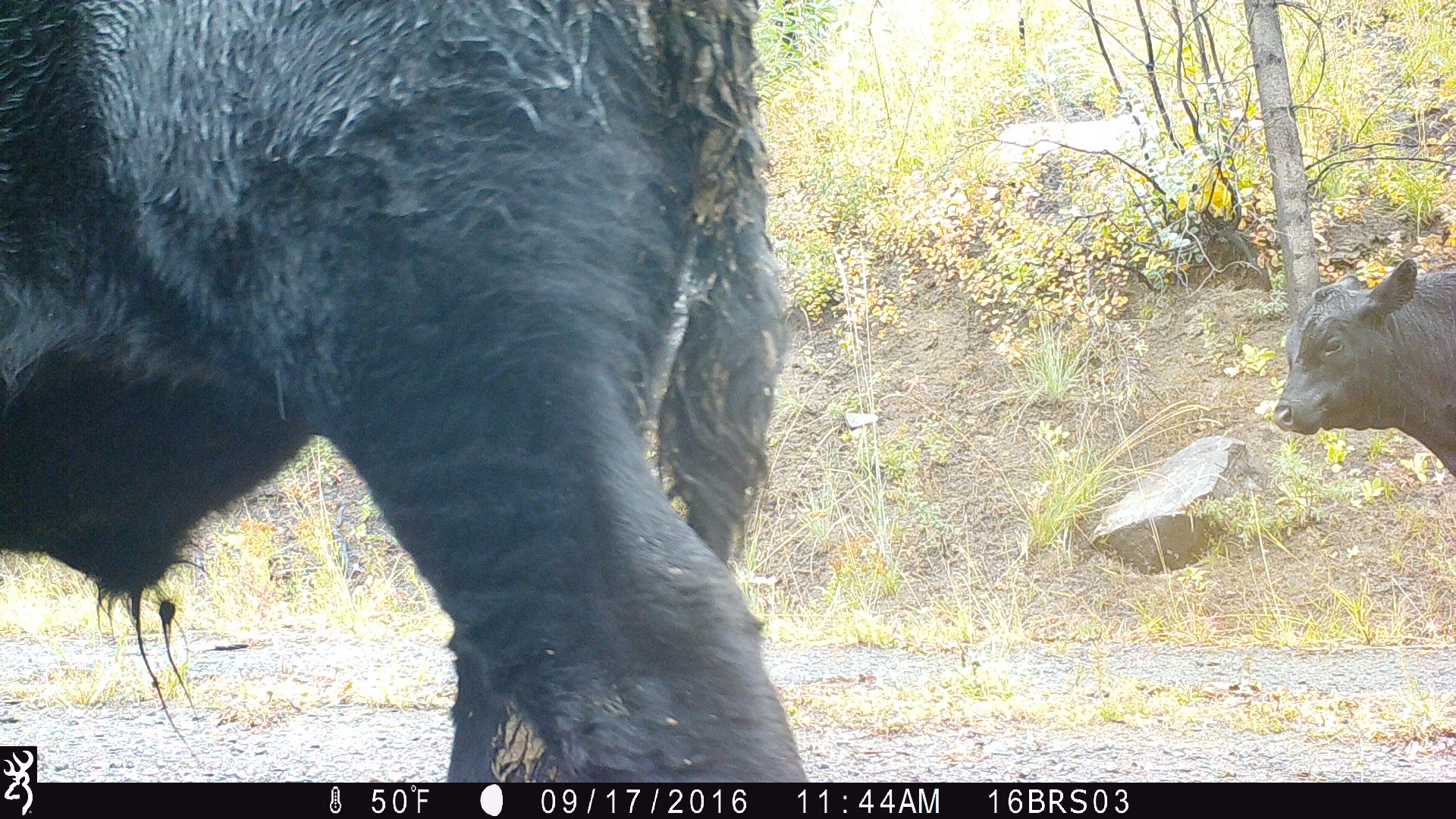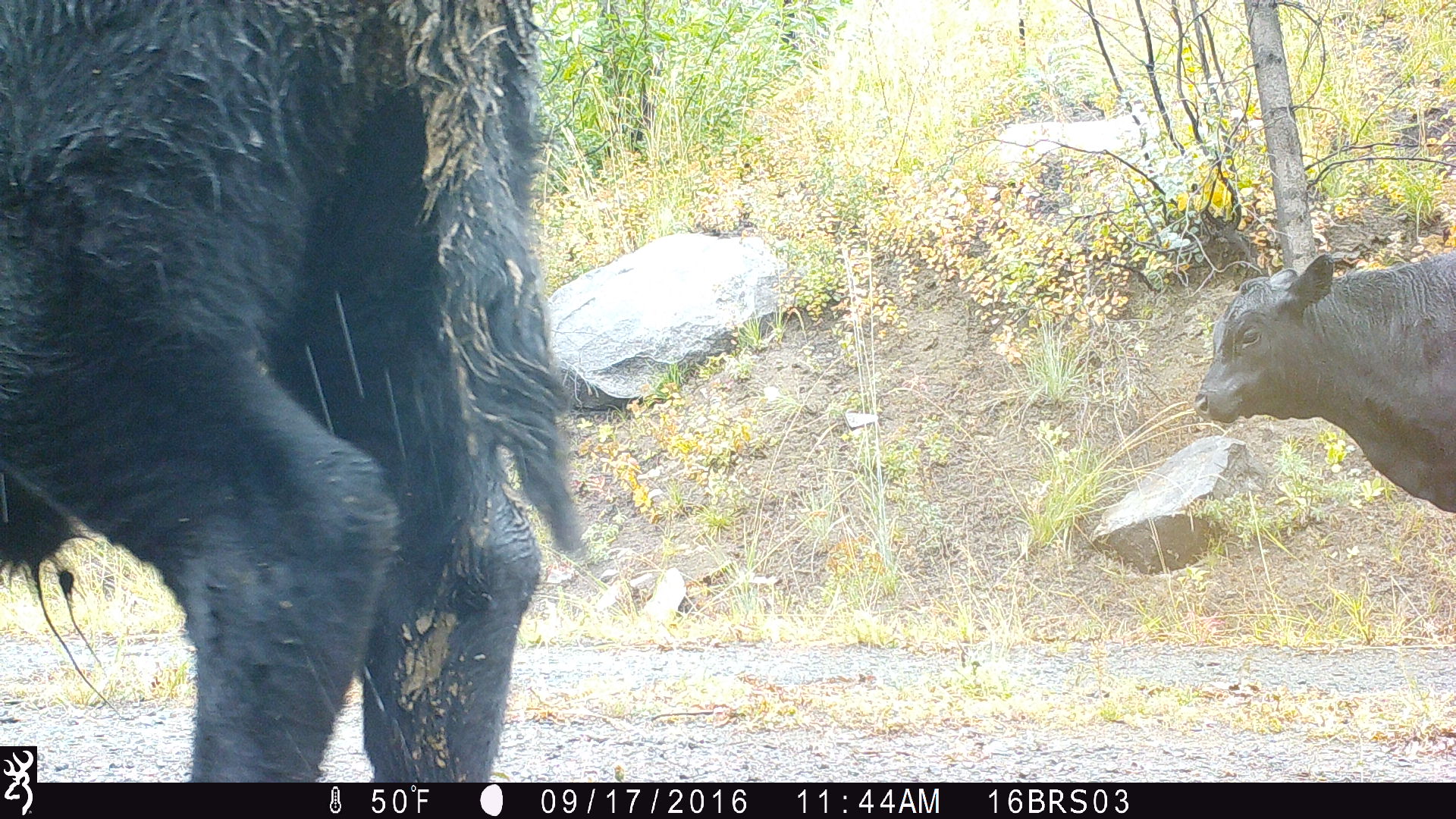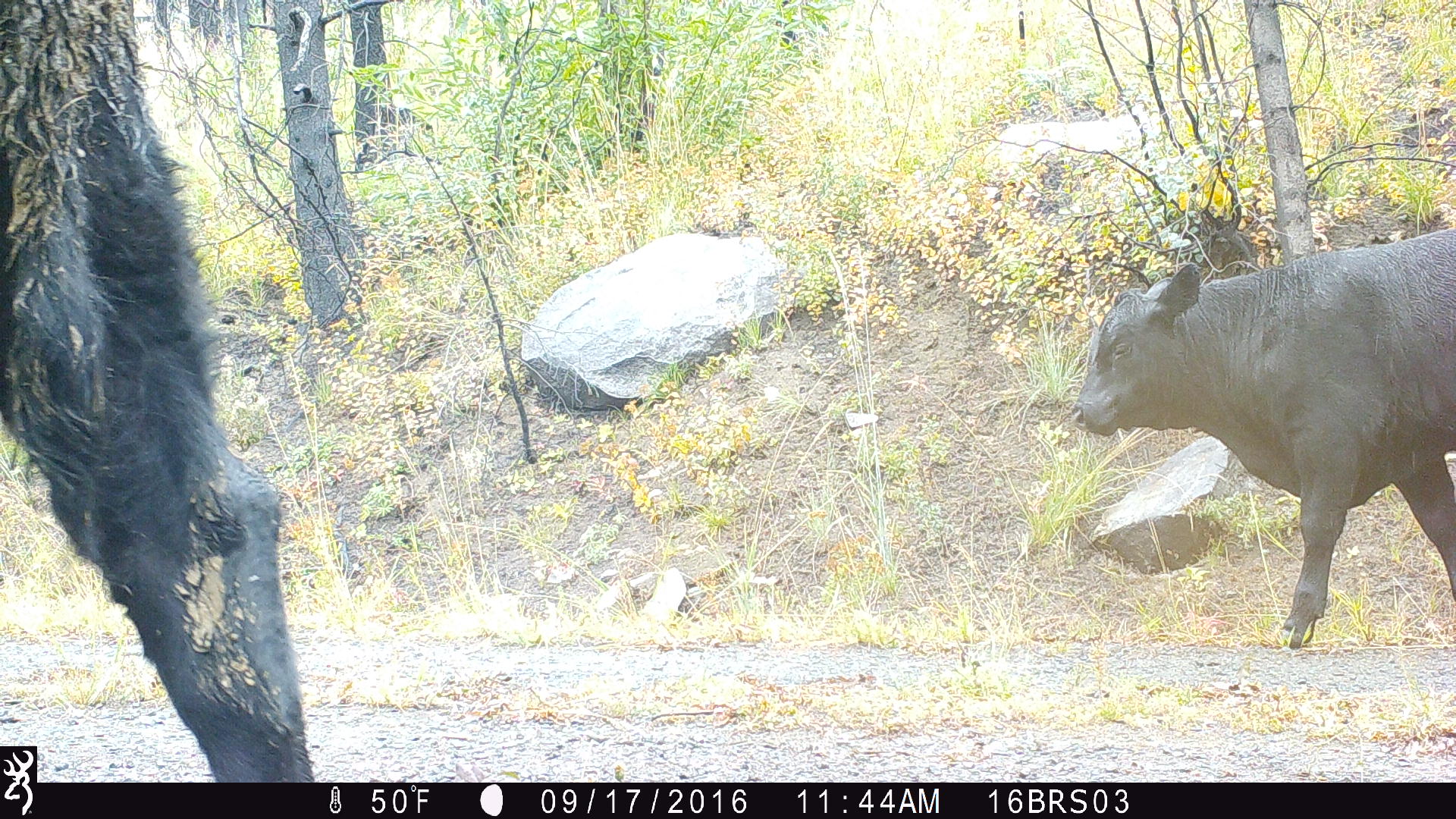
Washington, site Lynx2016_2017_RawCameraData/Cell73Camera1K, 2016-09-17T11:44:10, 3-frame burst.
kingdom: Animalia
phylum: Chordata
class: Mammalia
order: Artiodactyla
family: Bovidae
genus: Bos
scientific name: Bos taurus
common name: domestic cattle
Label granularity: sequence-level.